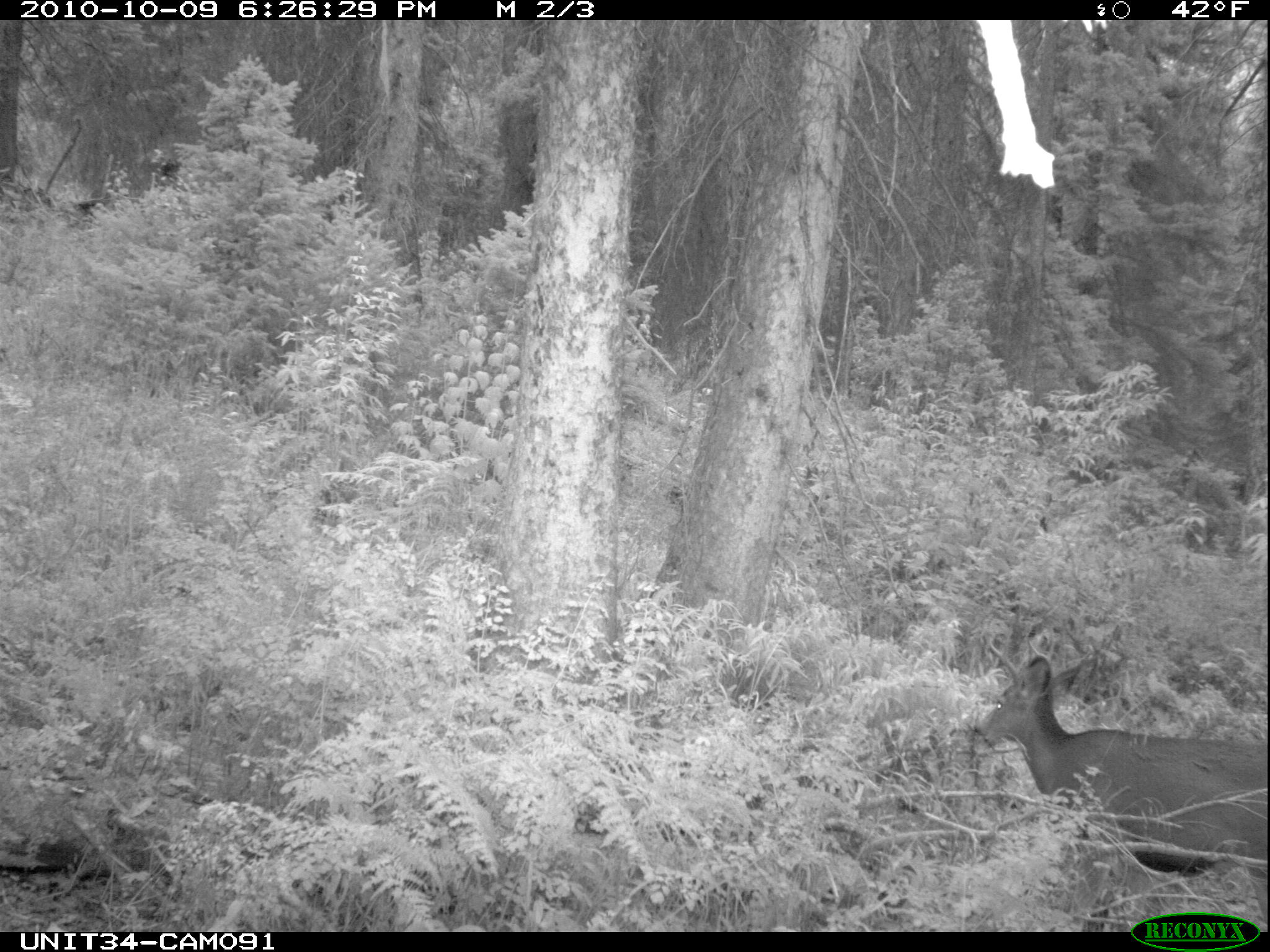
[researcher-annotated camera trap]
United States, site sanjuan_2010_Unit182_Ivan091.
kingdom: Animalia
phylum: Chordata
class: Mammalia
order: Artiodactyla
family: Cervidae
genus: Odocoileus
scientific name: Odocoileus hemionus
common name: mule deer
Odocoileus hemionus (mule deer).